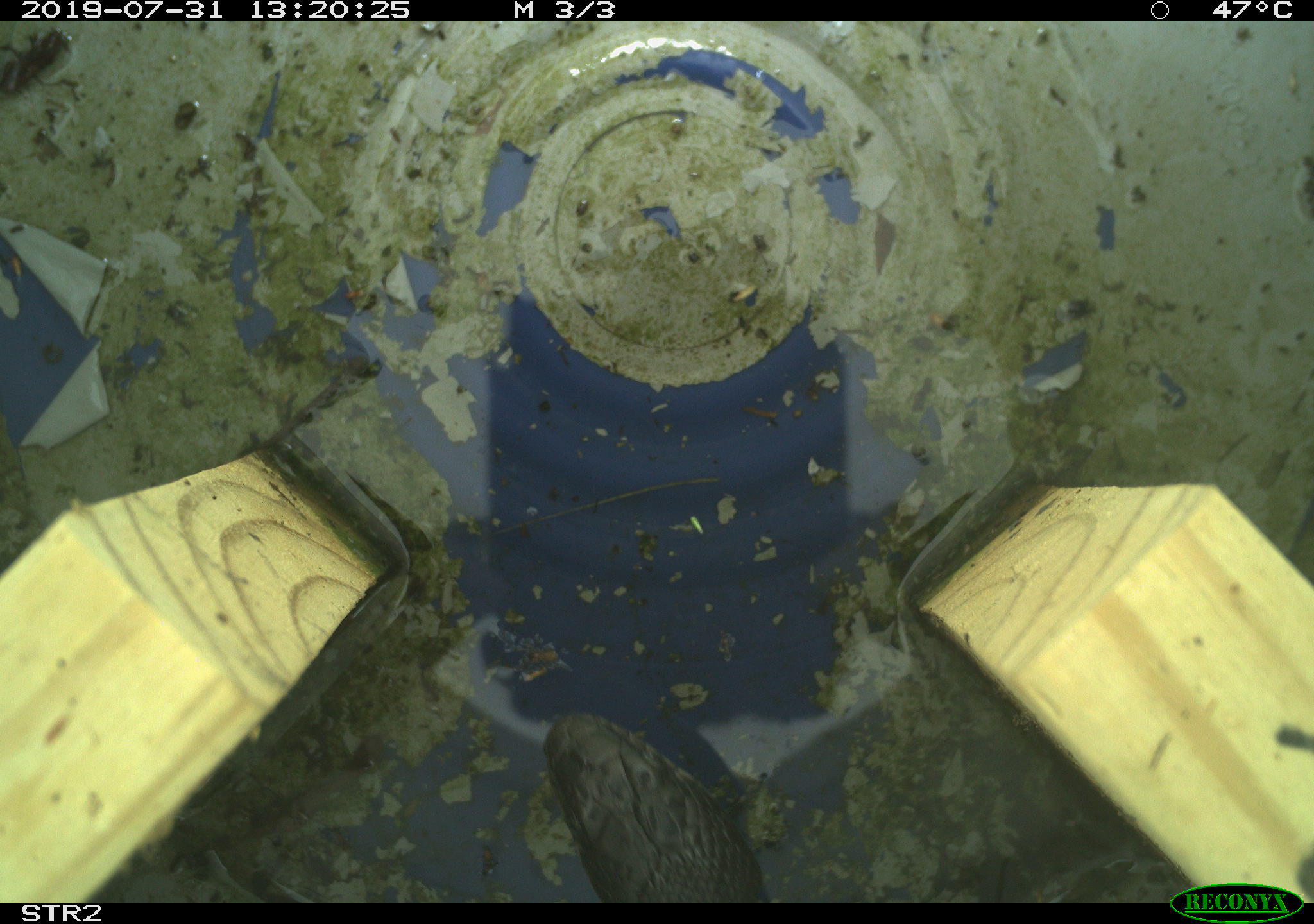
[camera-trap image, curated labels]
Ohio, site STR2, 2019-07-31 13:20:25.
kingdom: Animalia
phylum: Chordata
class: Reptilia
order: Squamata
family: Colubridae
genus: Pantherophis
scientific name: Pantherophis spiloides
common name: gray ratsnake